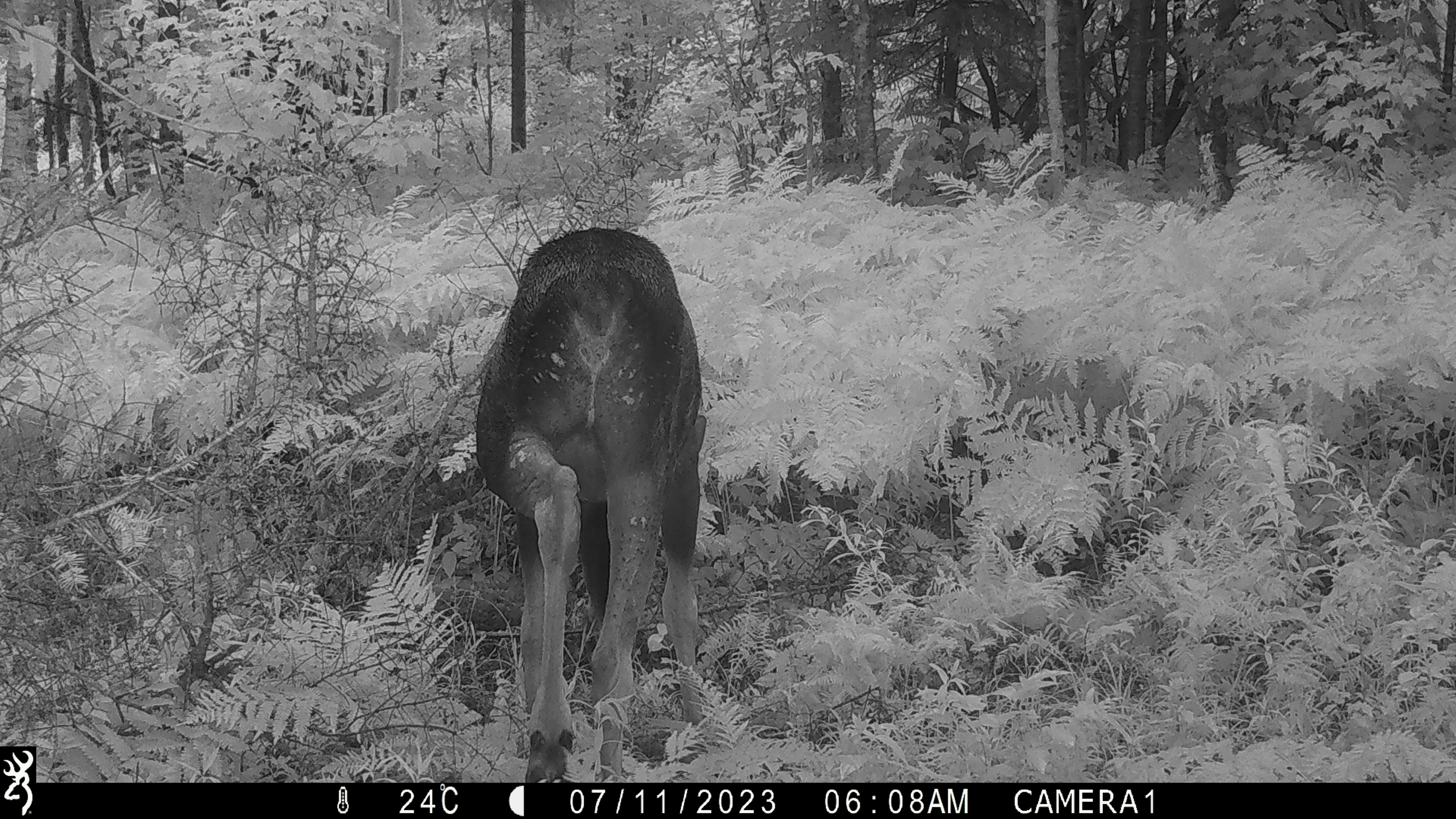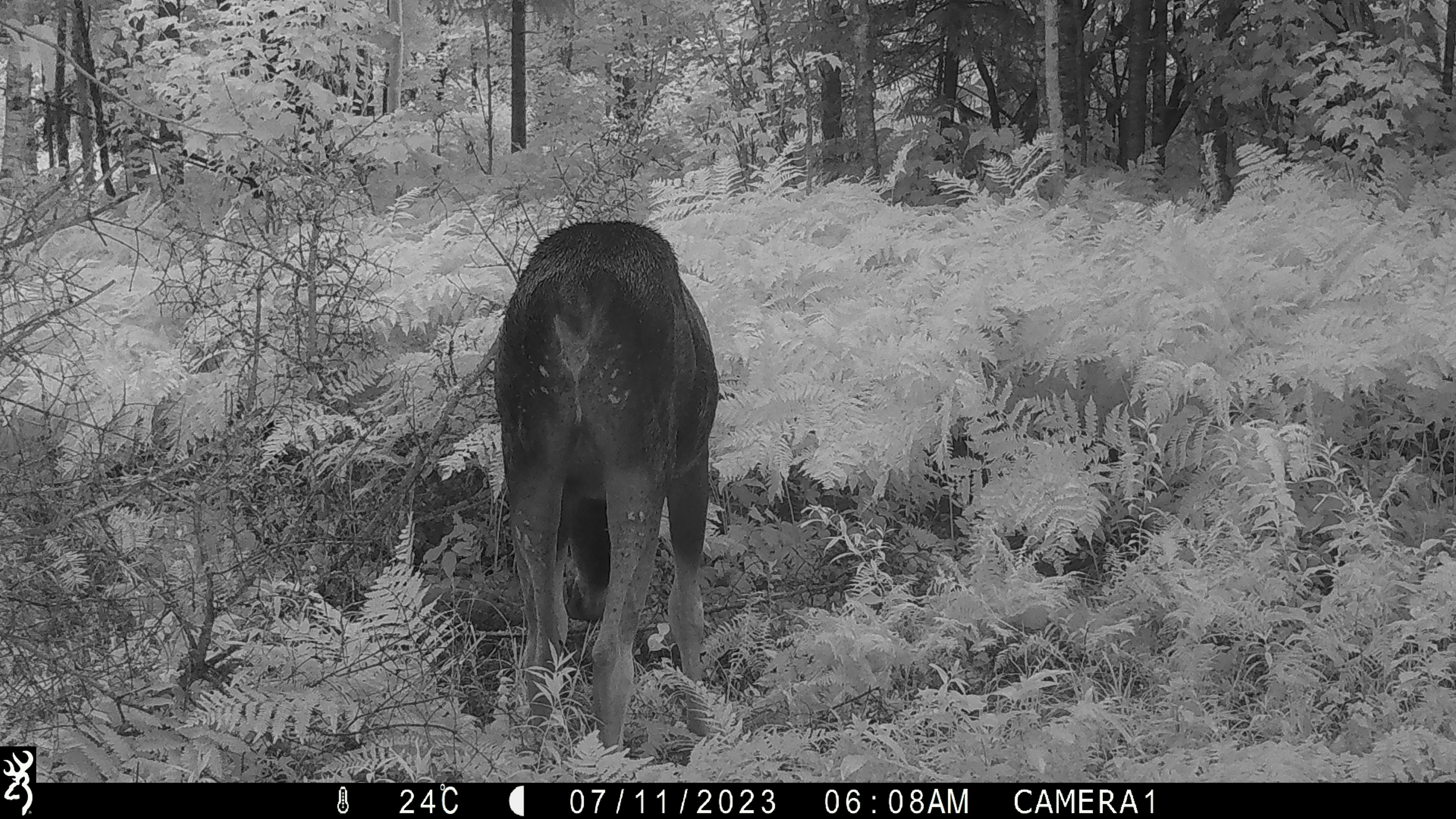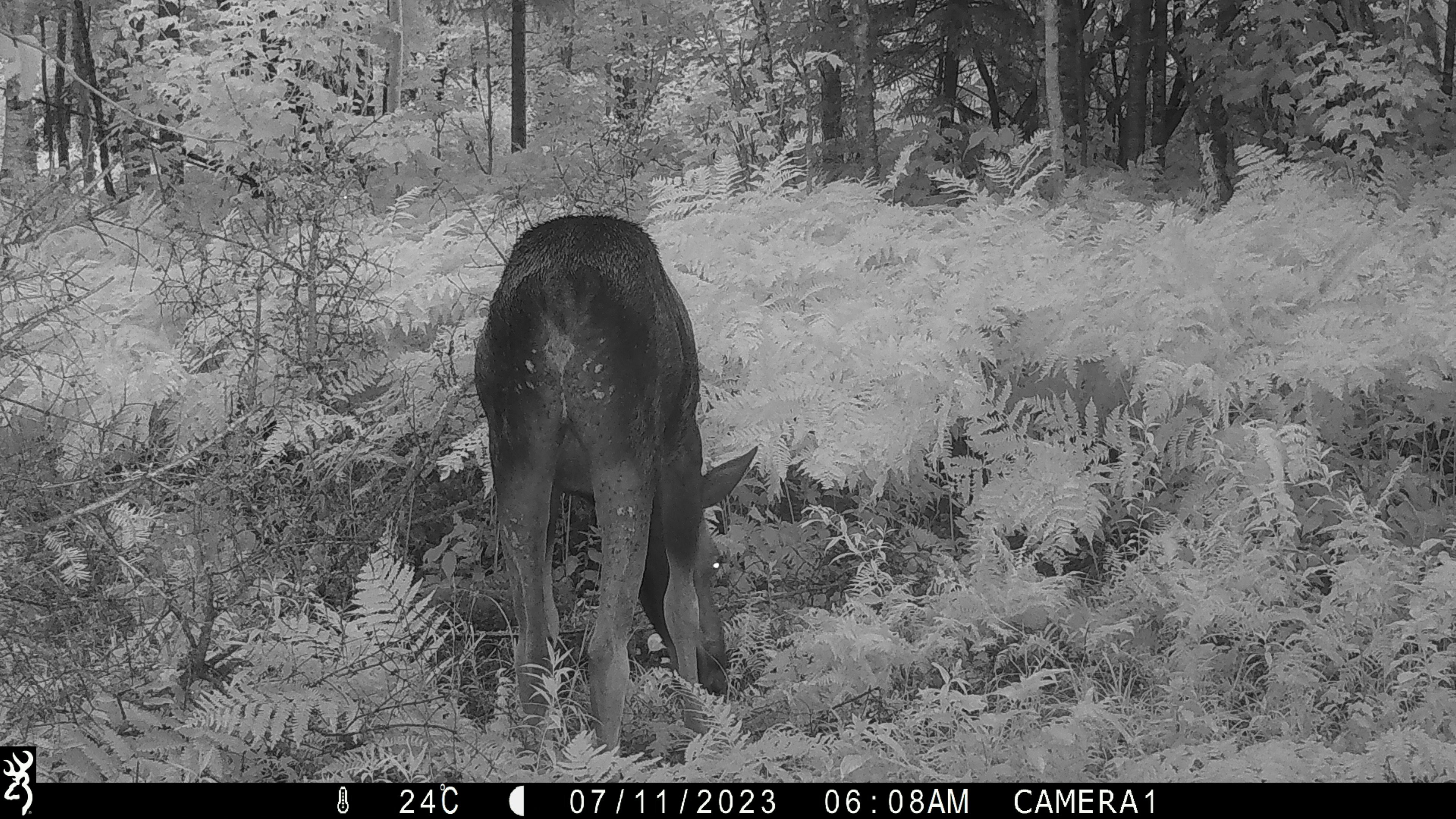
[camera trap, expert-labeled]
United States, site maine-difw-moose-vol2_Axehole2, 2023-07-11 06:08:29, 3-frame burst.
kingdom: Animalia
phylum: Chordata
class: Mammalia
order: Artiodactyla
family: Cervidae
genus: Alces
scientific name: Alces alces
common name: moose